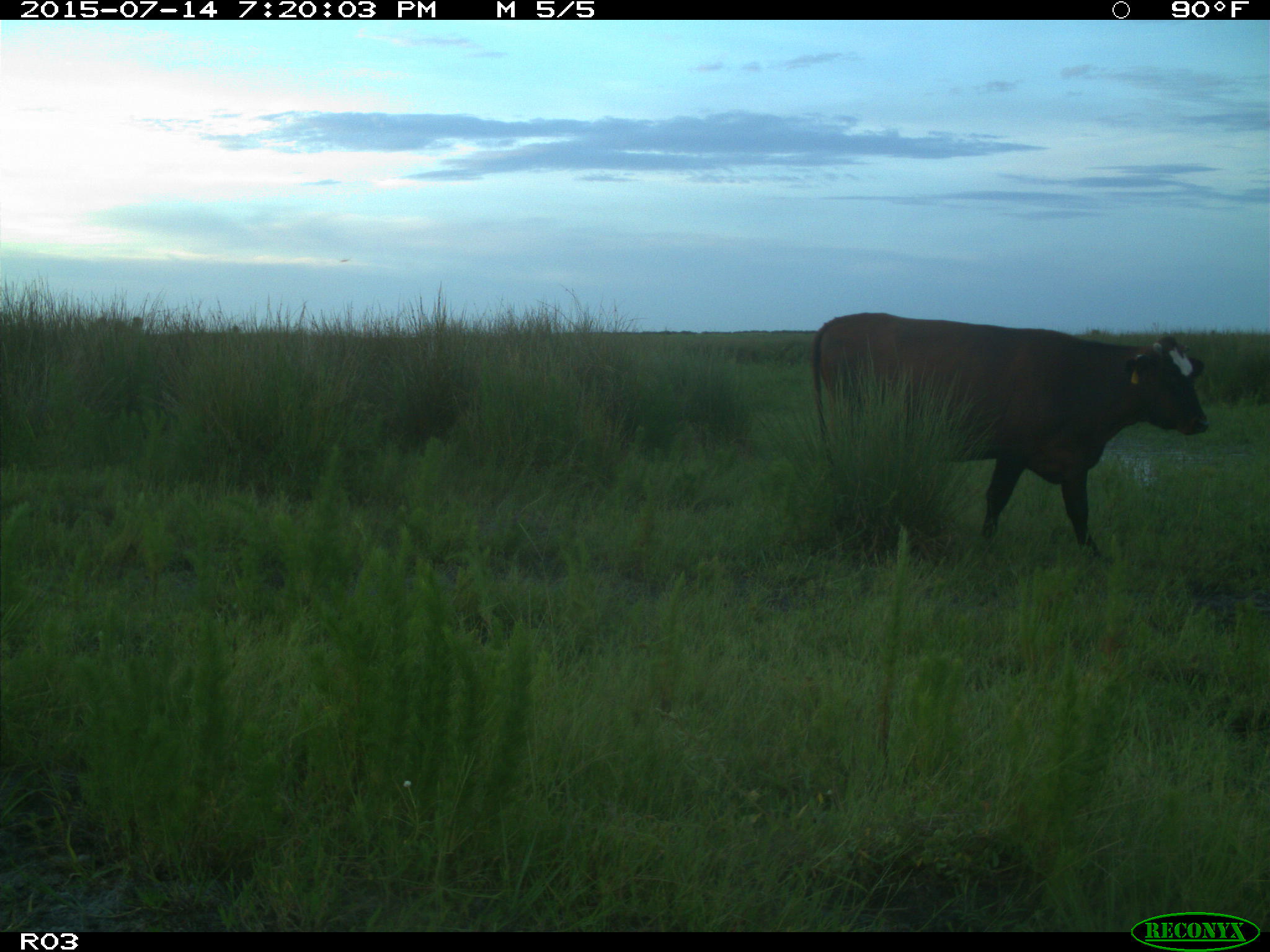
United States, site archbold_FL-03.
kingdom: Animalia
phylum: Chordata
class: Mammalia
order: Artiodactyla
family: Bovidae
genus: Bos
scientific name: Bos taurus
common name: domestic cow